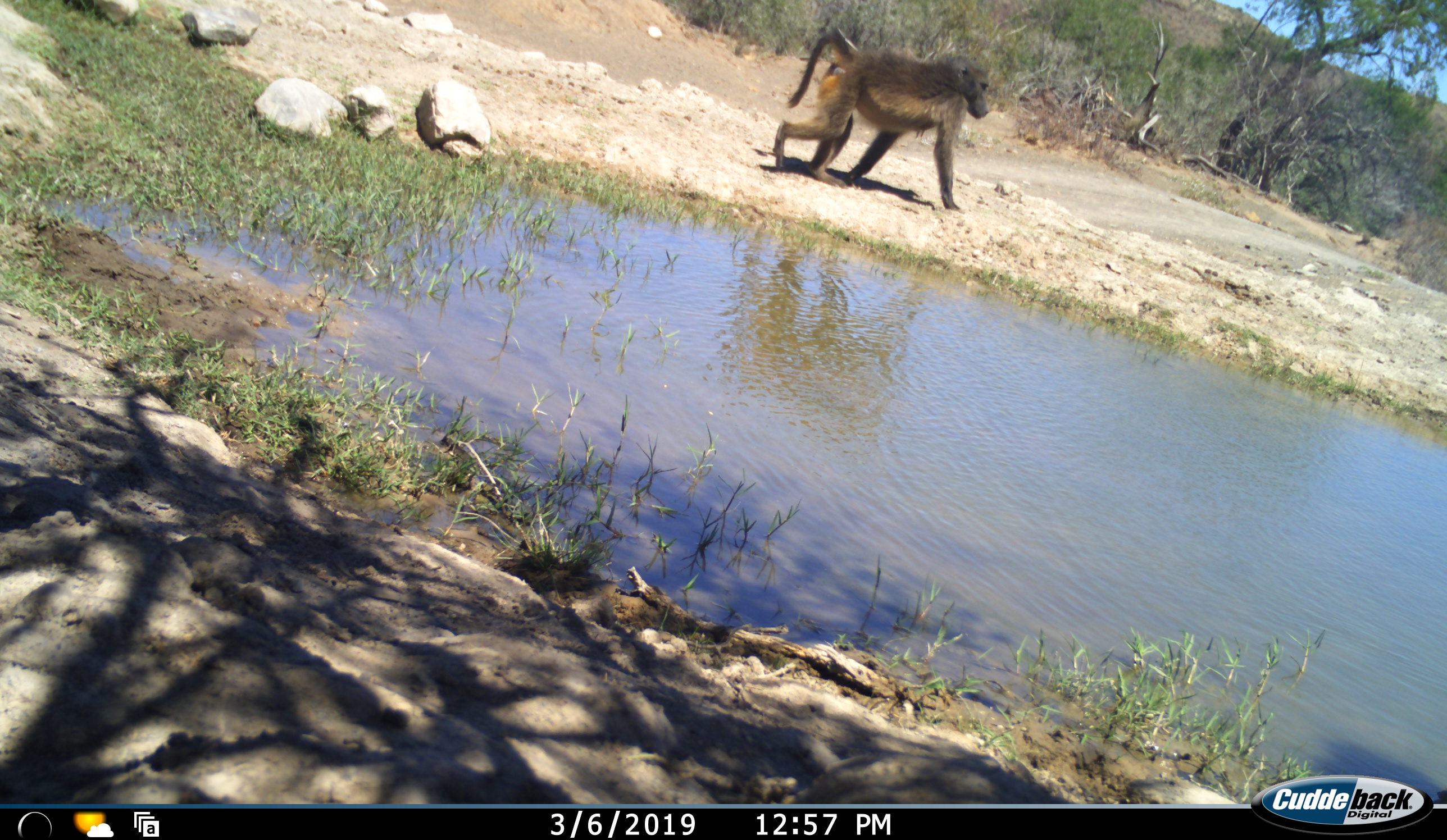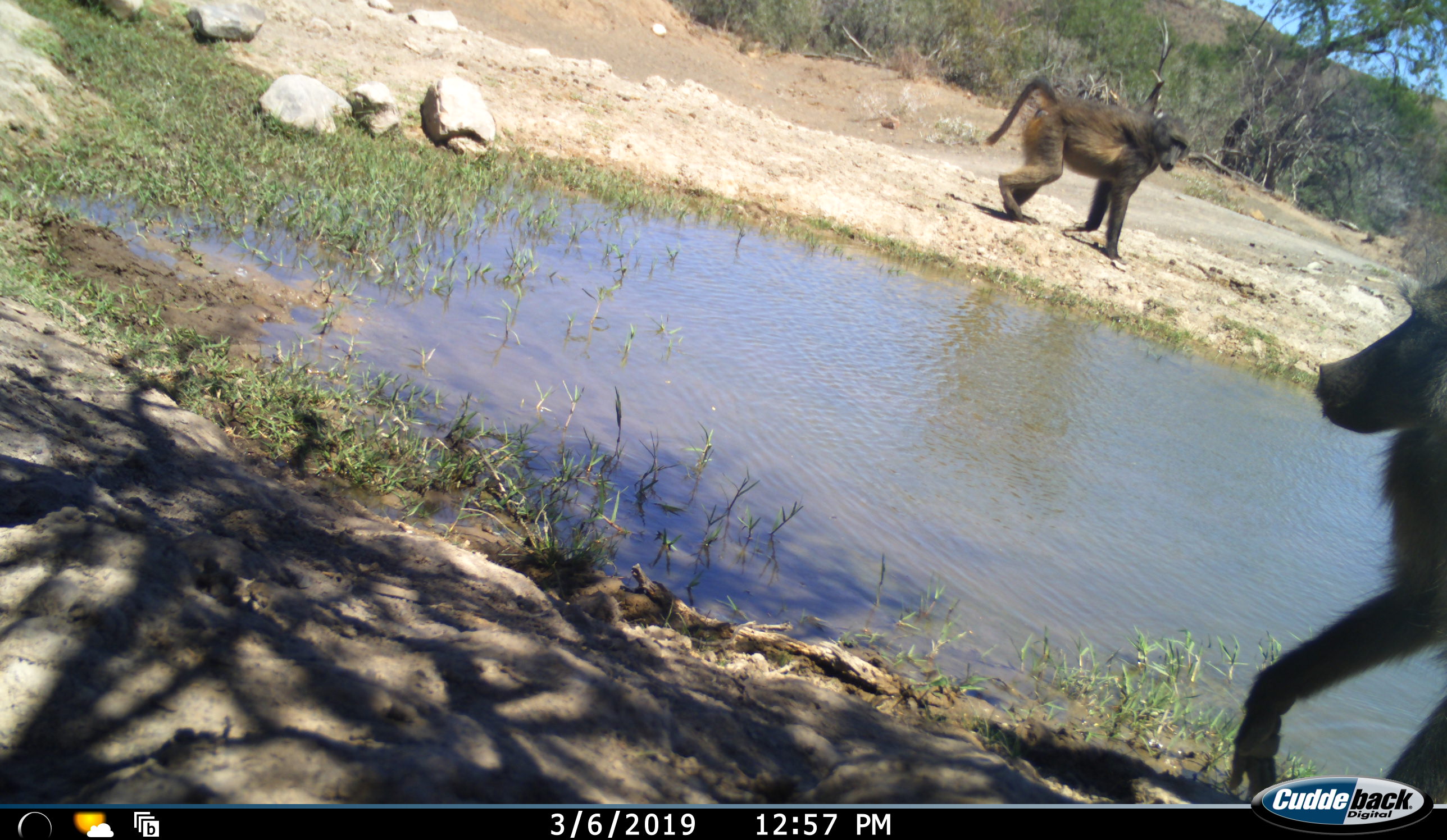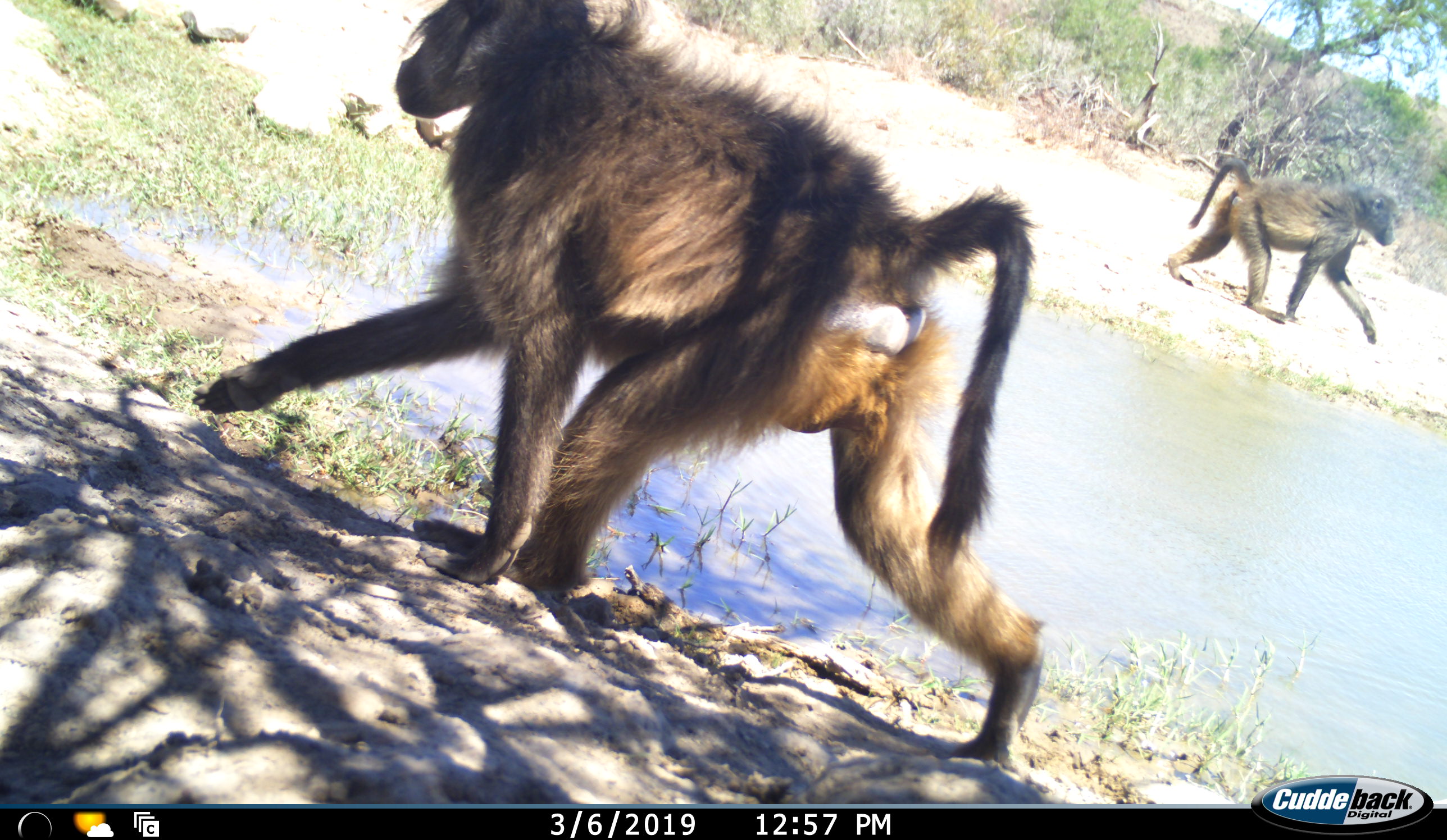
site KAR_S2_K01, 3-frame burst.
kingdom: Animalia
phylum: Chordata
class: Mammalia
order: Primates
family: Cercopithecidae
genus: Papio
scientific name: Papio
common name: baboon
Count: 2.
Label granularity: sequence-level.